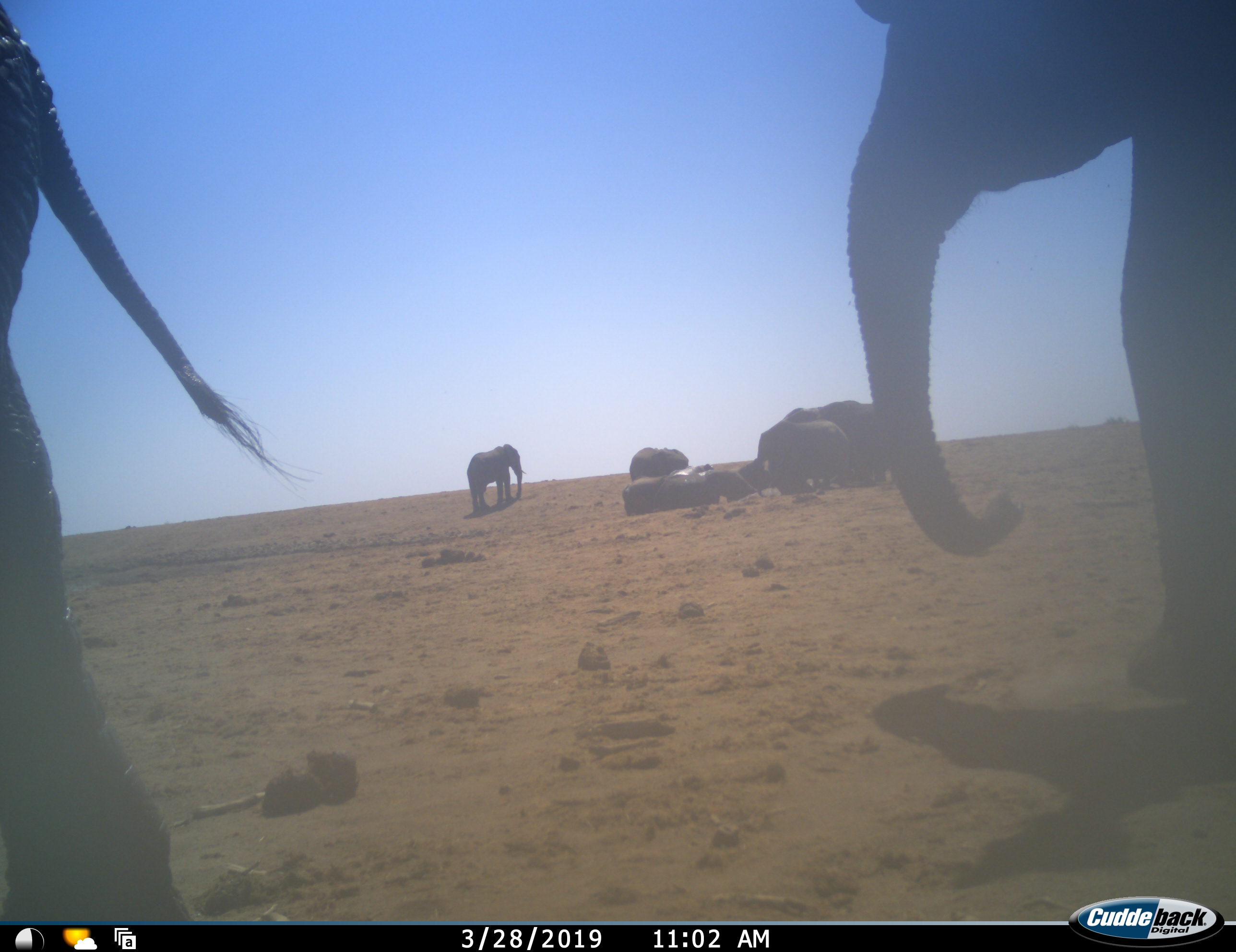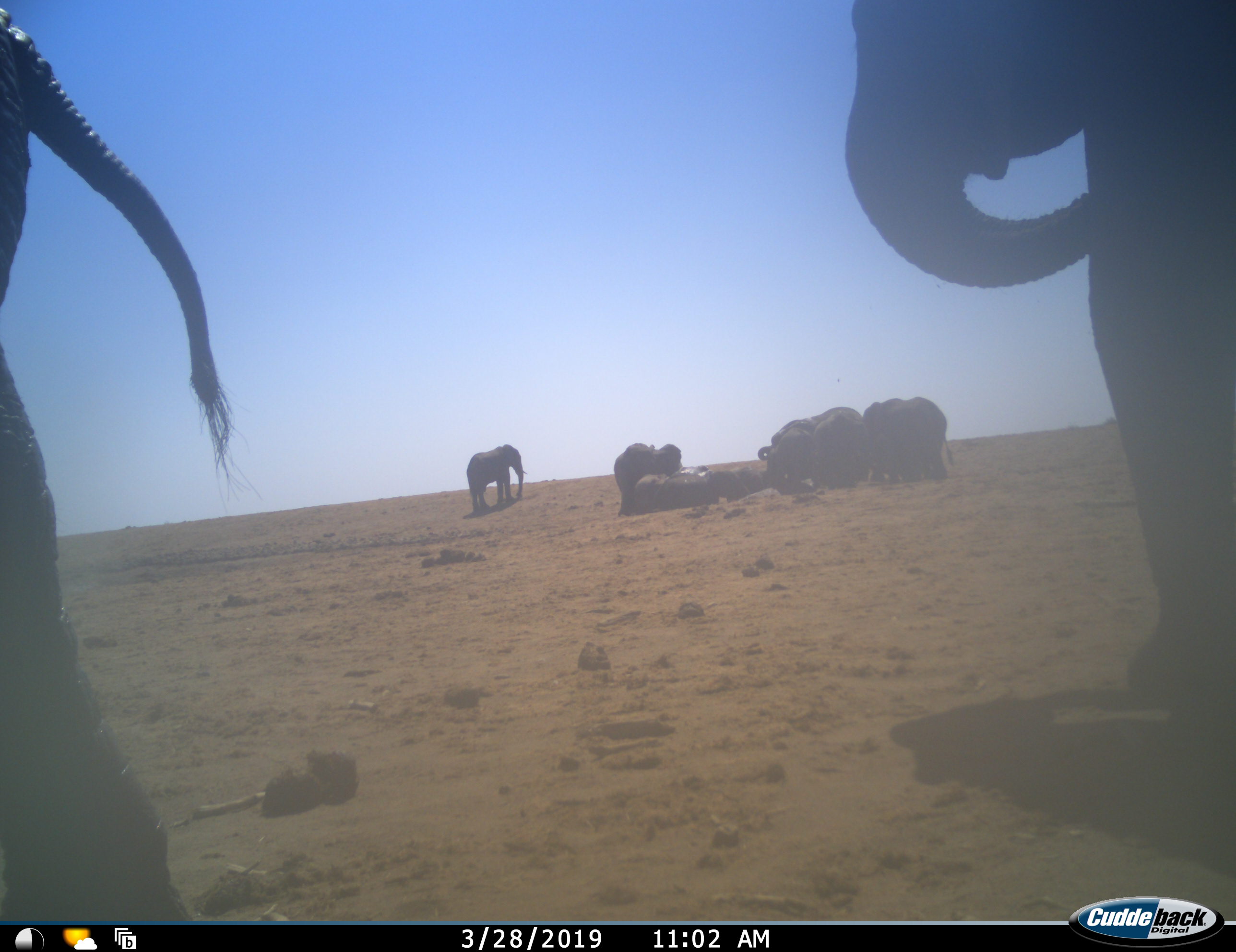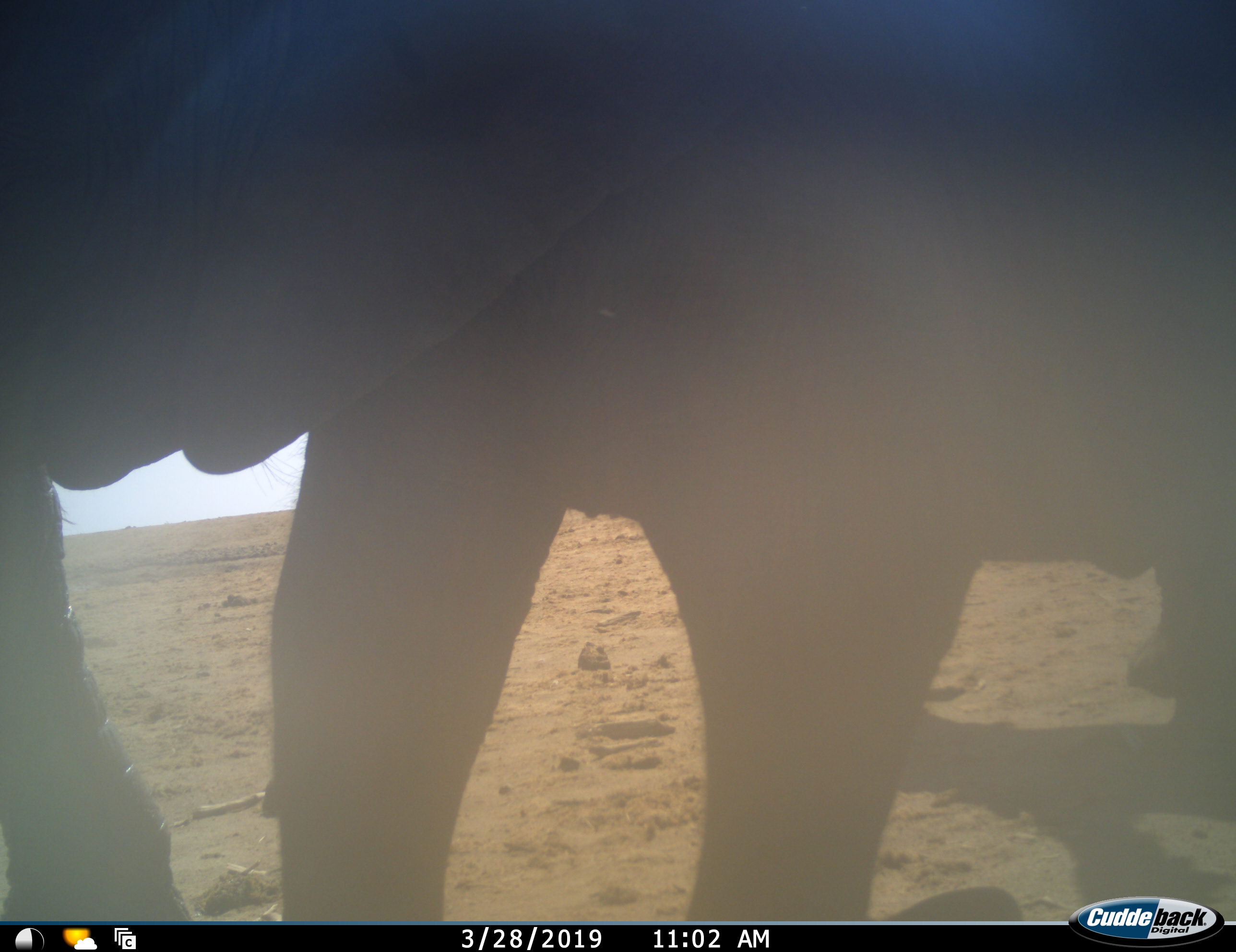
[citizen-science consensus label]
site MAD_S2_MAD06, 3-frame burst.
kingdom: Animalia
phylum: Chordata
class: Mammalia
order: Proboscidea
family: Elephantidae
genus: Loxodonta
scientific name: Loxodonta africana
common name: african bush elephant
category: elephant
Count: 10.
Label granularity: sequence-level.